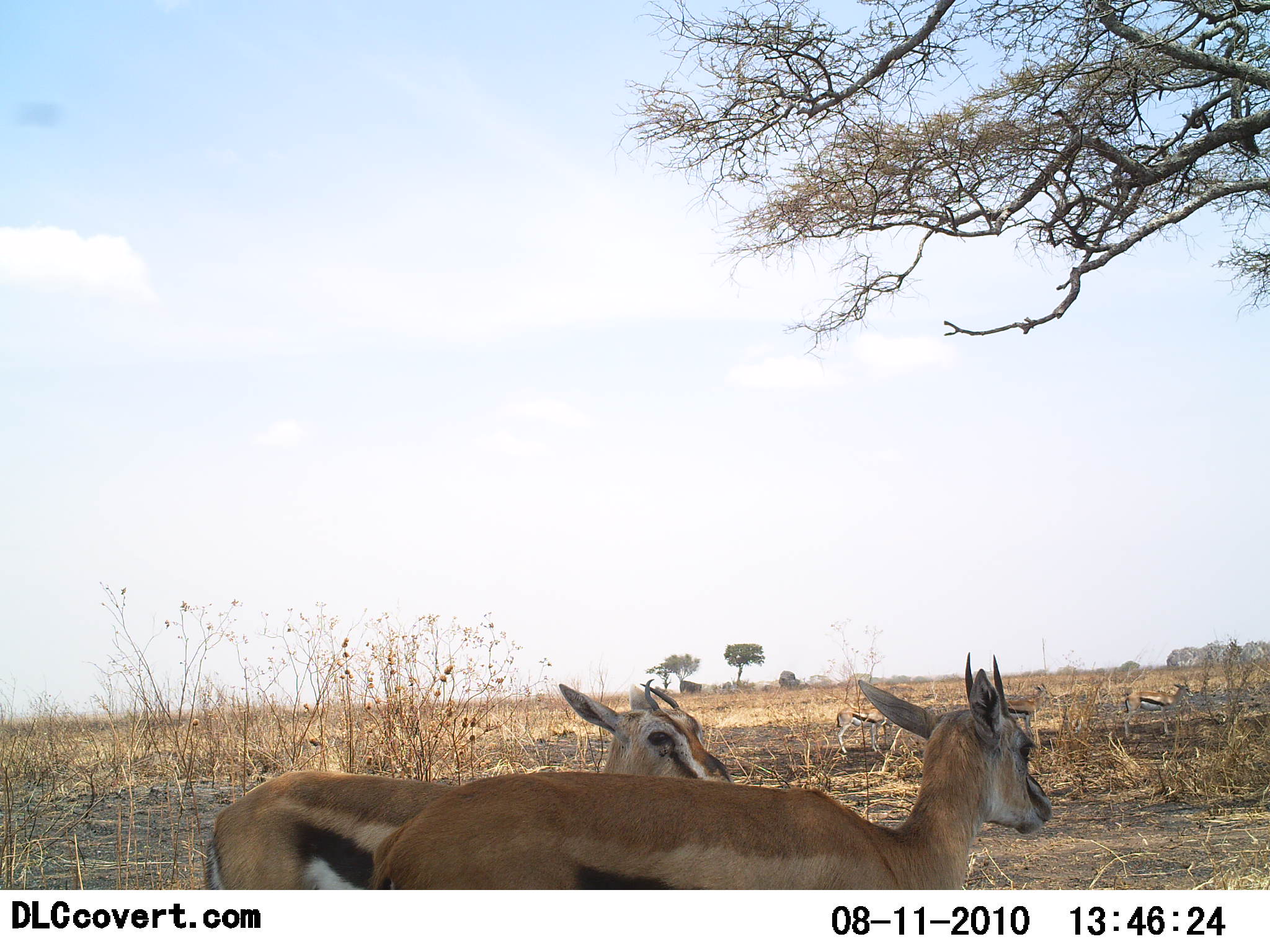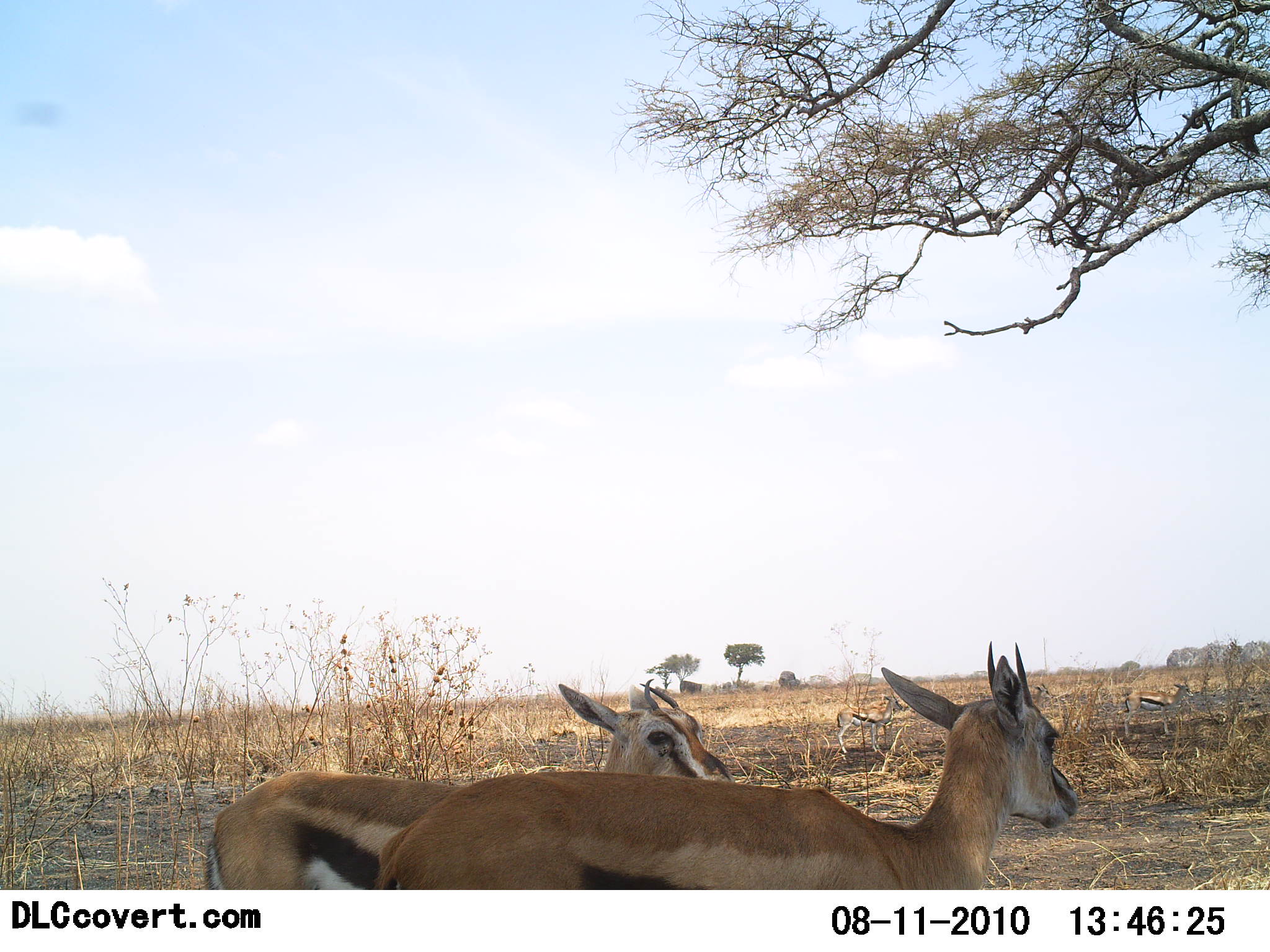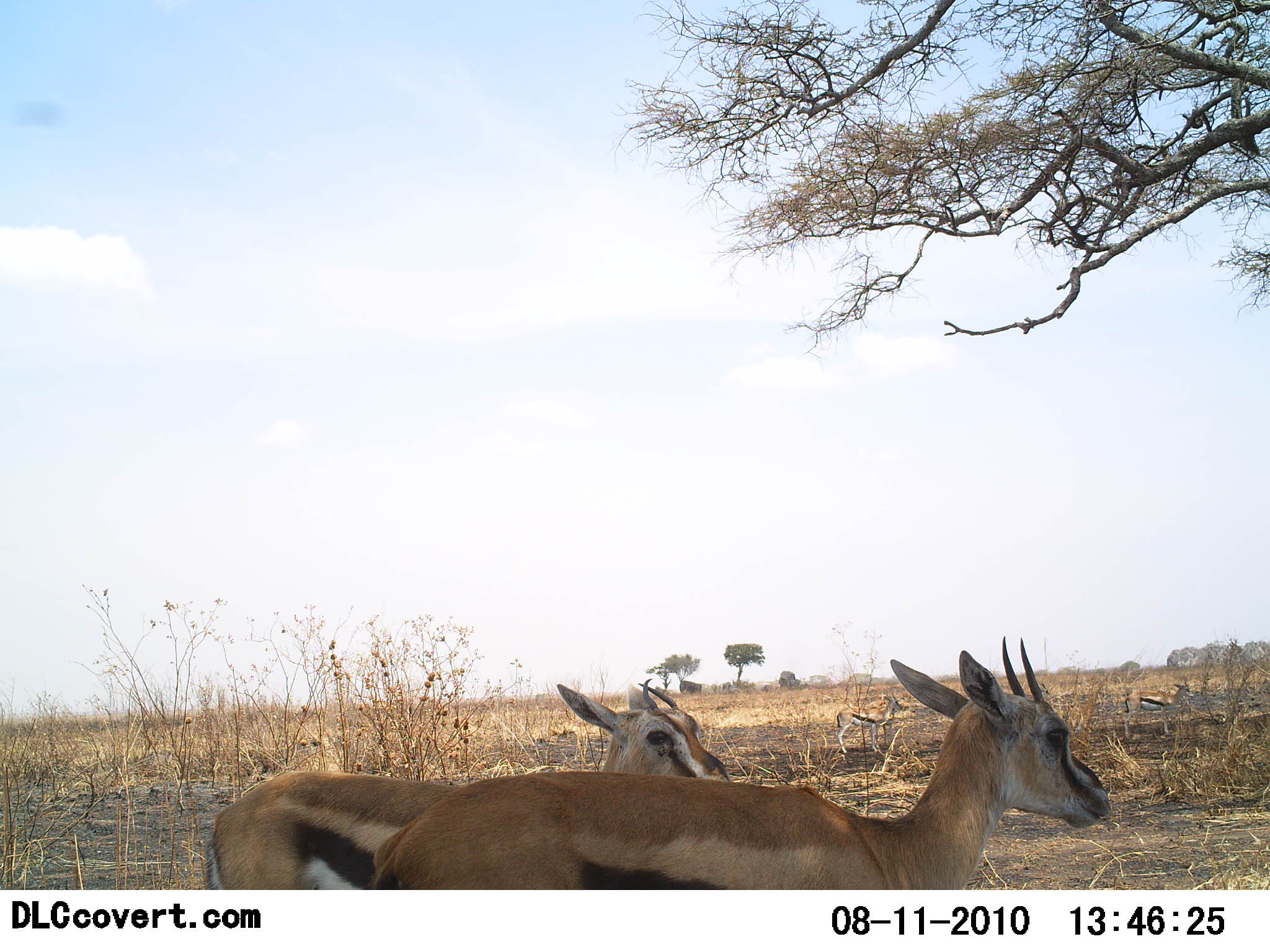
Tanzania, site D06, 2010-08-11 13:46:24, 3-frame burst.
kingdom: Animalia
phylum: Chordata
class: Mammalia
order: Artiodactyla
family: Bovidae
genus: Eudorcas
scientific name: Eudorcas thomsonii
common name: thomson's gazelle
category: gazellethomsons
Gazellethomsons (thomson's gazelle) (Eudorcas thomsonii), count 2. Behavior (volunteer vote fractions): standing 95%, resting 15%, moving 0%, interacting 15%. Young present (vote fraction): 5%. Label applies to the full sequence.